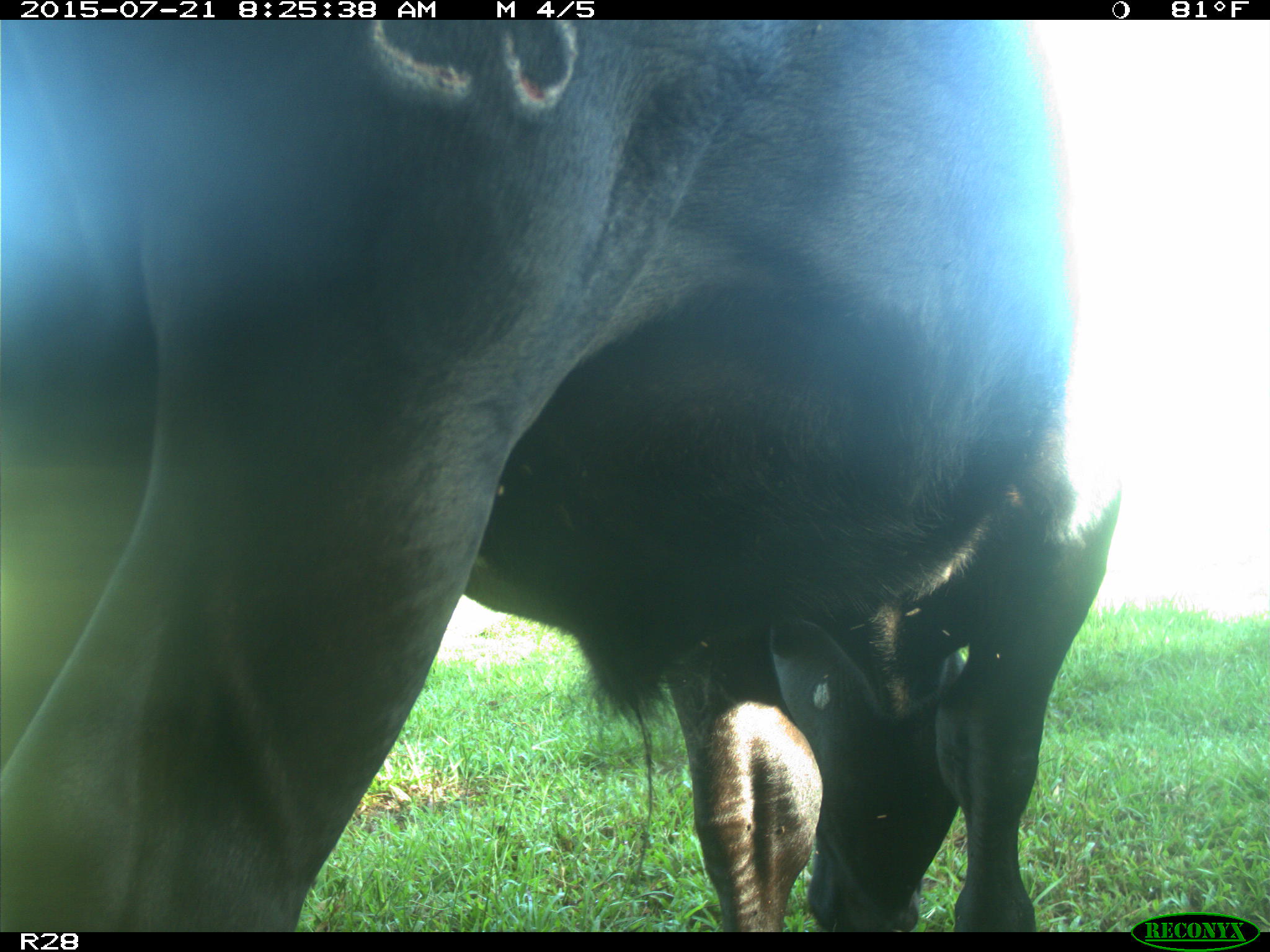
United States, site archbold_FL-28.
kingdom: Animalia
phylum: Chordata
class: Mammalia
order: Artiodactyla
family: Bovidae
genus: Bos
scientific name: Bos taurus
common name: domestic cow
Bos taurus (domestic cow).